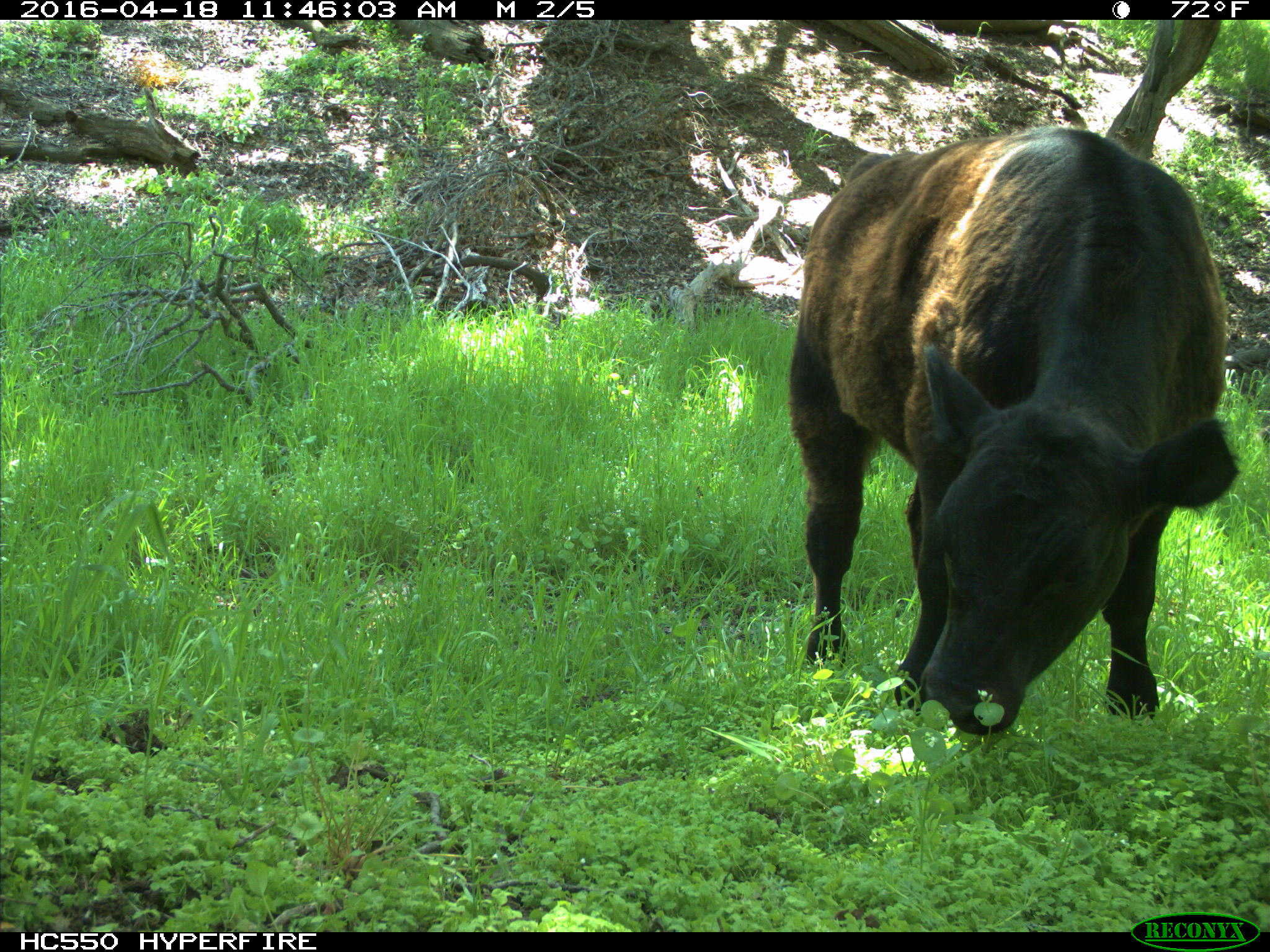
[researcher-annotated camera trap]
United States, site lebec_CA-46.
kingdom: Animalia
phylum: Chordata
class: Mammalia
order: Artiodactyla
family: Bovidae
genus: Bos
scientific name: Bos taurus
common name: domestic cow